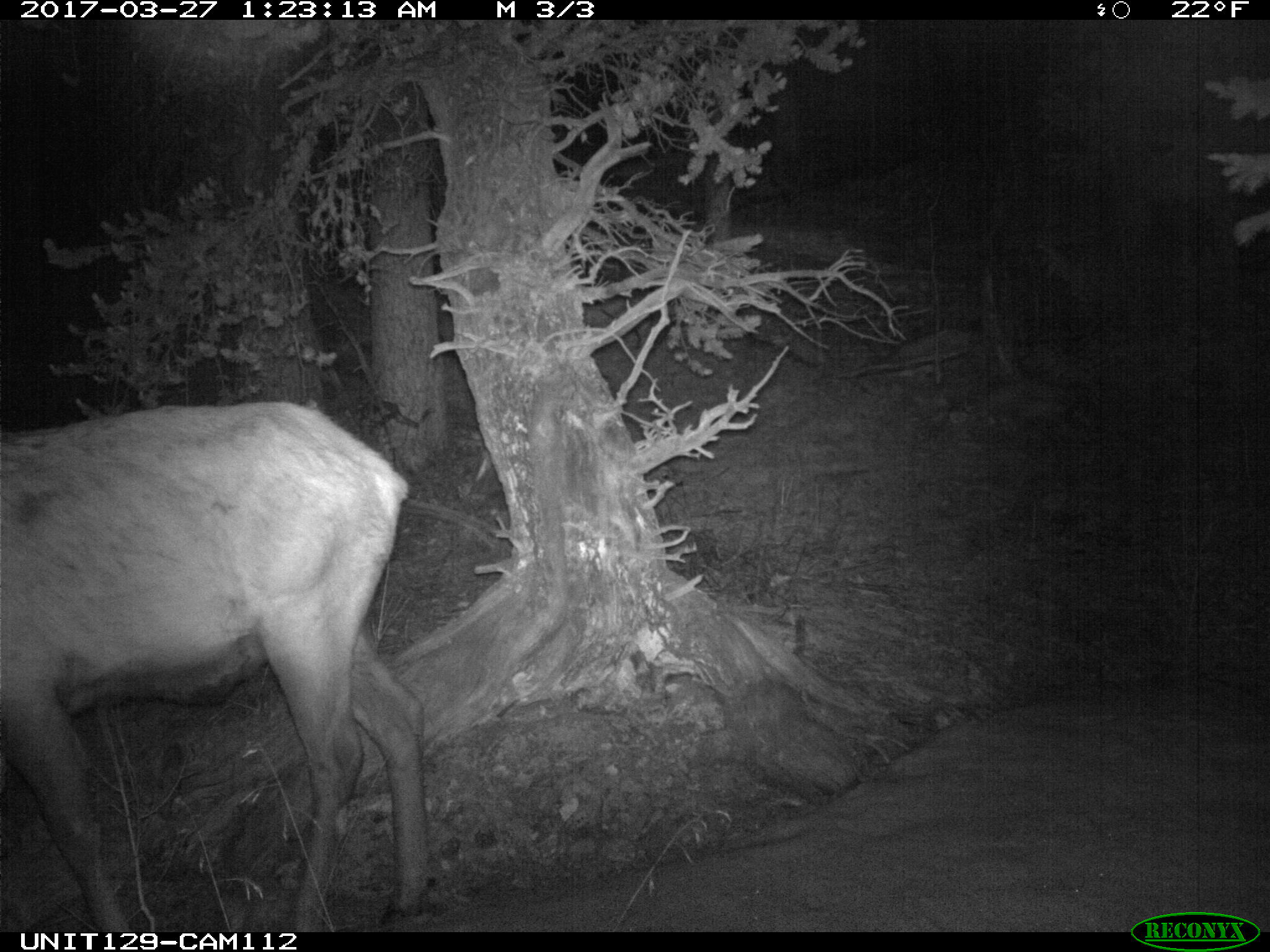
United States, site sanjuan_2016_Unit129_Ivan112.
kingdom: Animalia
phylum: Chordata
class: Mammalia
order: Artiodactyla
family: Cervidae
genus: Cervus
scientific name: Cervus elaphus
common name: red deer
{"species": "Cervus elaphus (red deer)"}